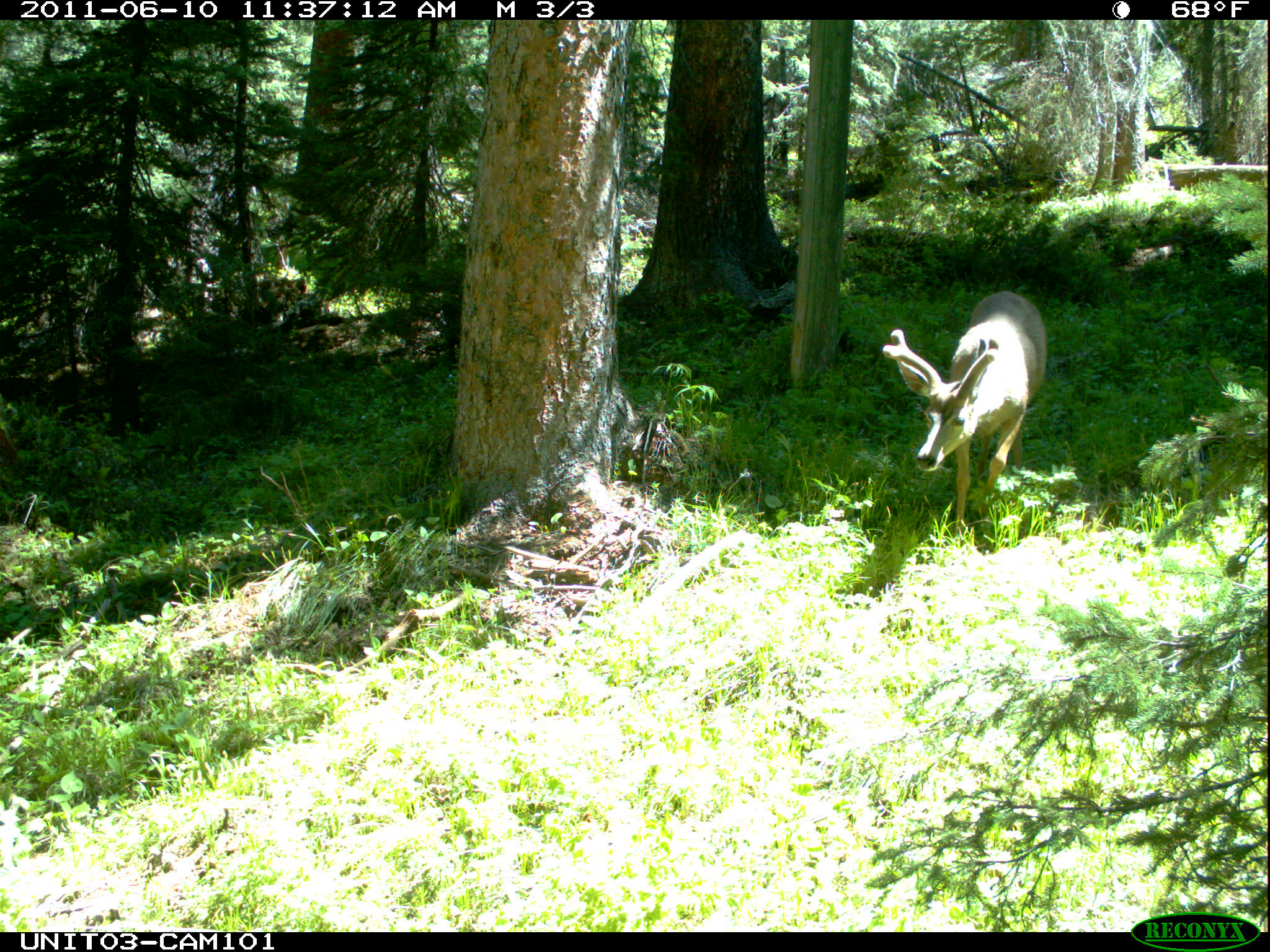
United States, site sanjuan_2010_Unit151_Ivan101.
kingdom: Animalia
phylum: Chordata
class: Mammalia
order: Artiodactyla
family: Cervidae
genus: Odocoileus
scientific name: Odocoileus hemionus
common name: mule deer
Odocoileus hemionus (mule deer).